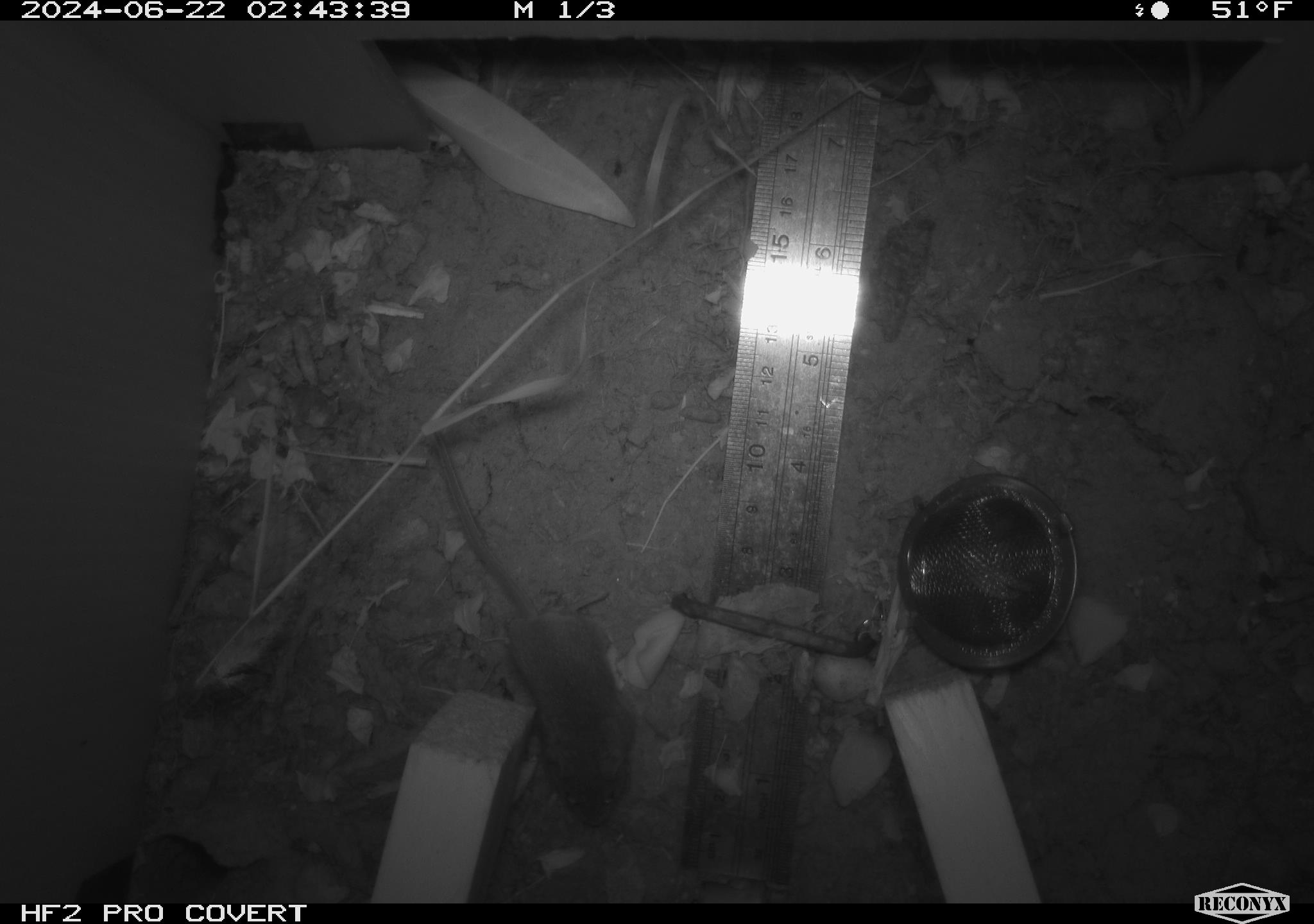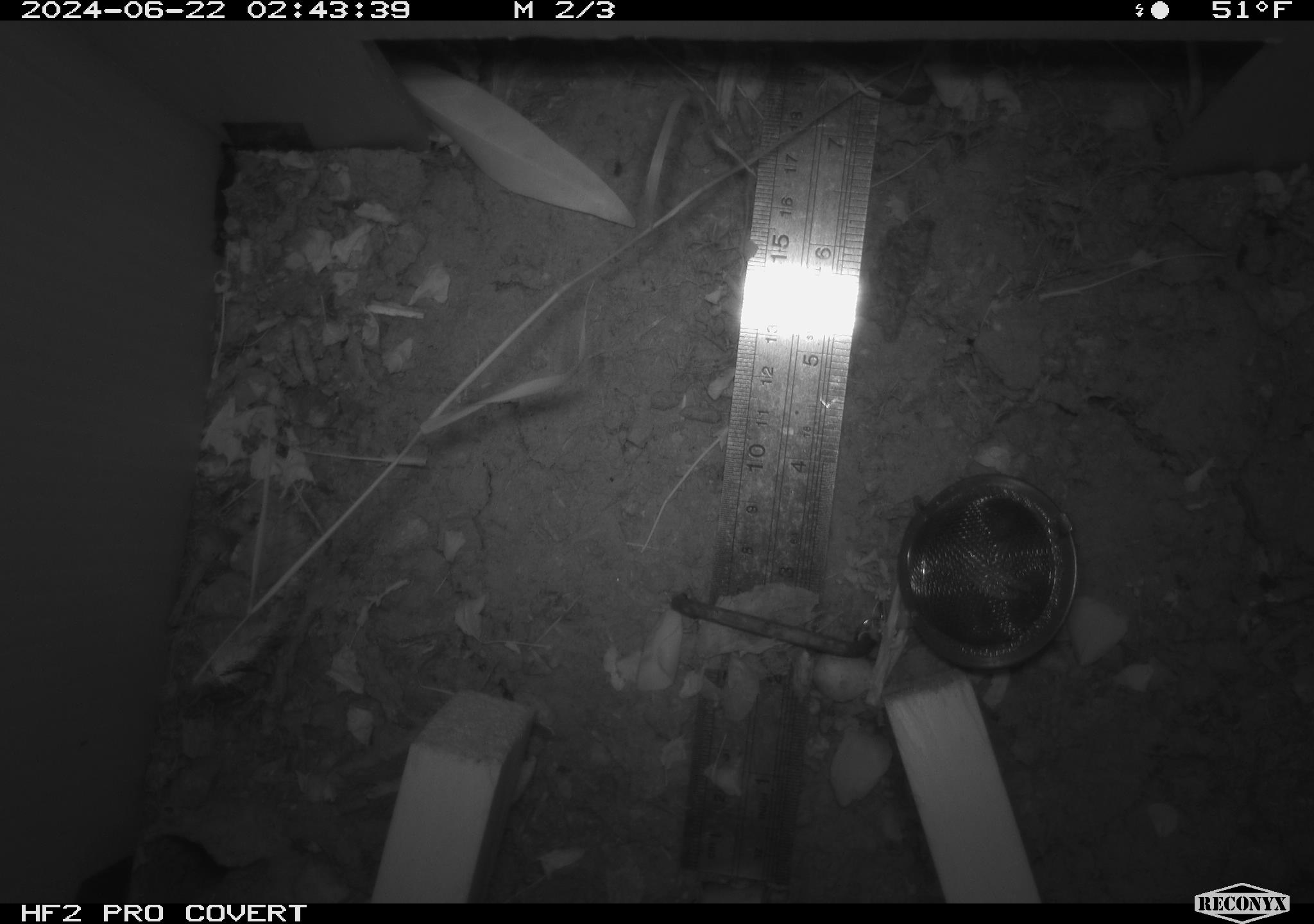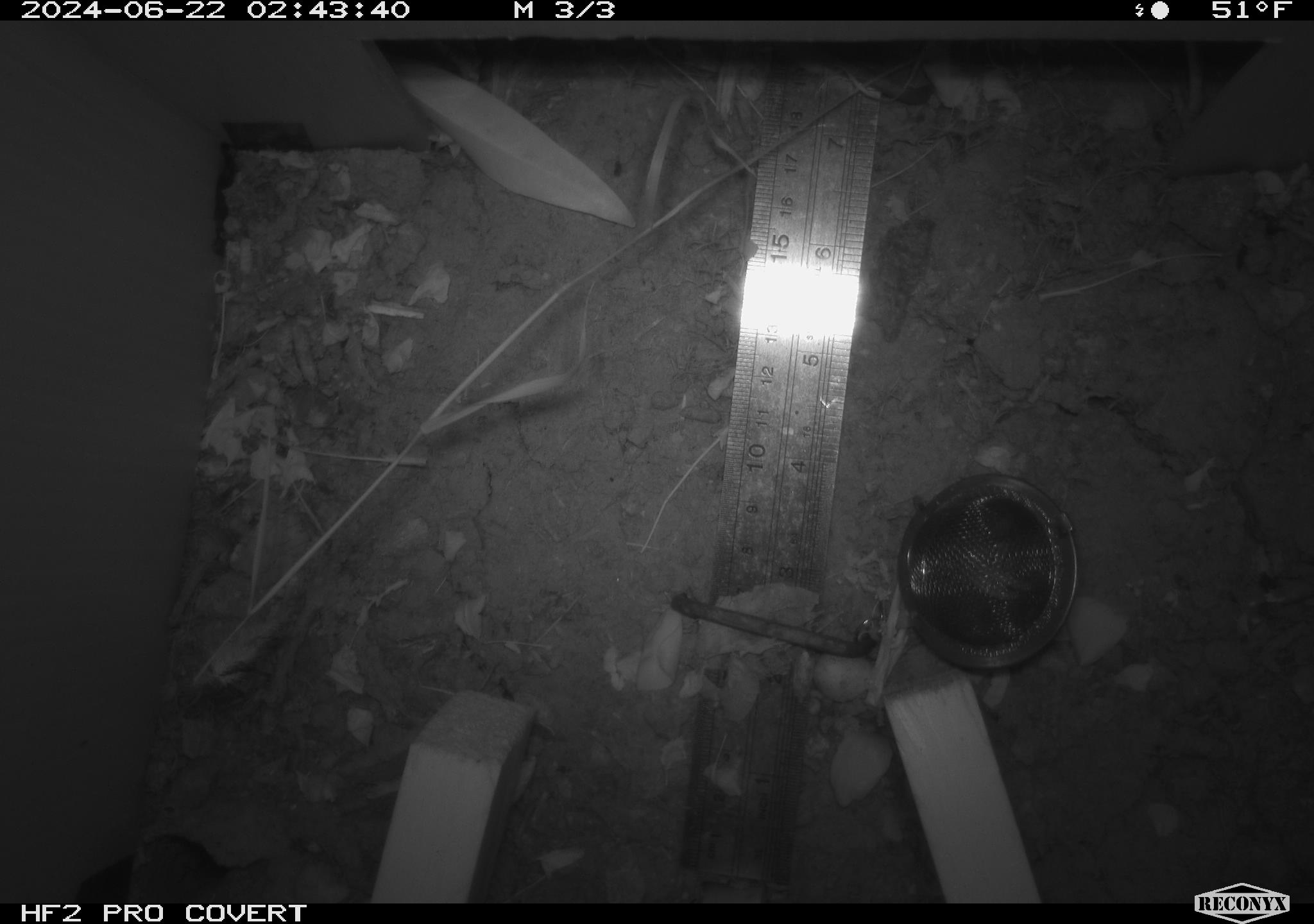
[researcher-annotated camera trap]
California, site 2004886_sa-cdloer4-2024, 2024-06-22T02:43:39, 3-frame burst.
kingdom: Animalia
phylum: Chordata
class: Mammalia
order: Rodentia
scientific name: Rodentia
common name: rodent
Rodent (Rodentia).